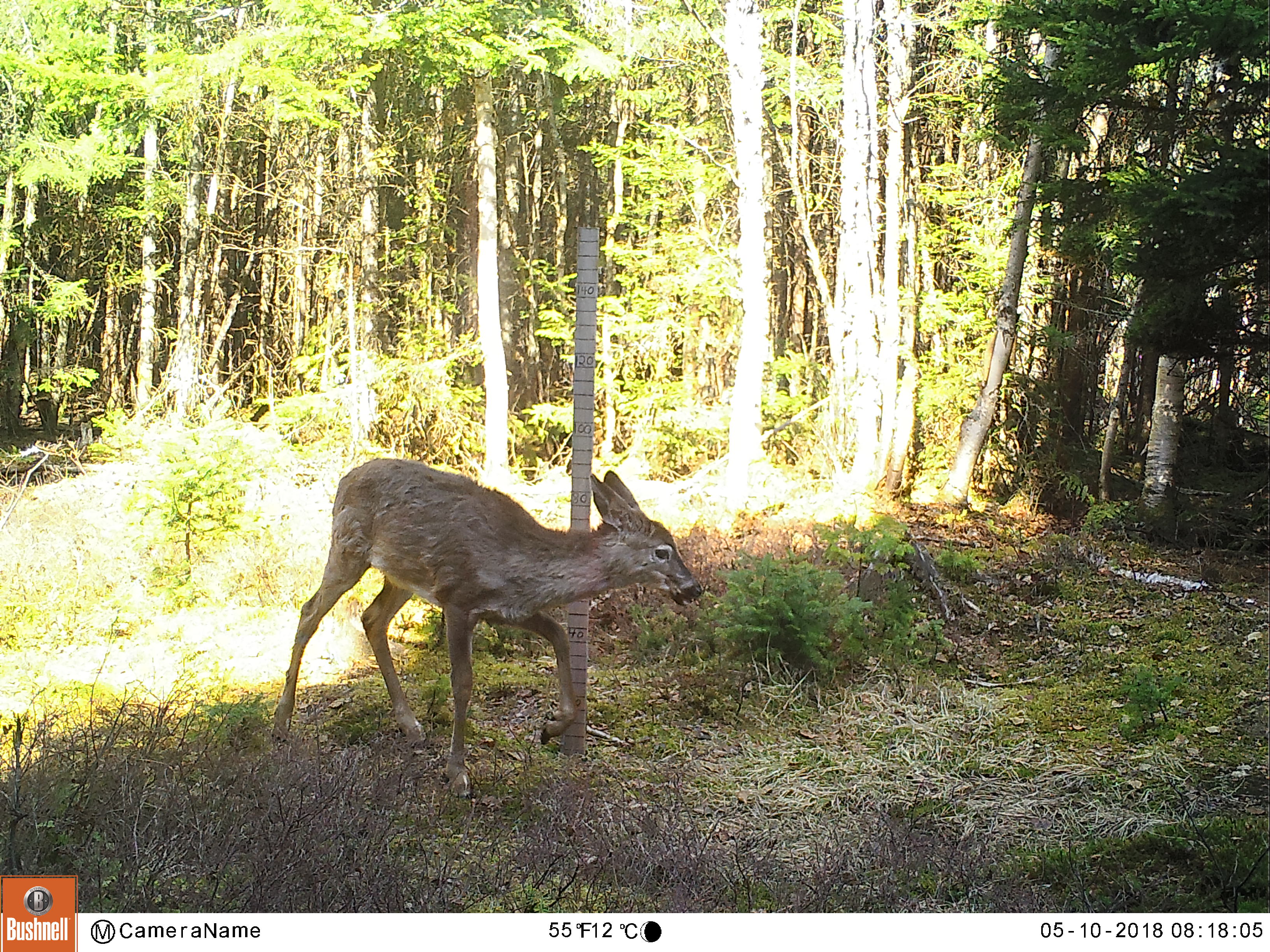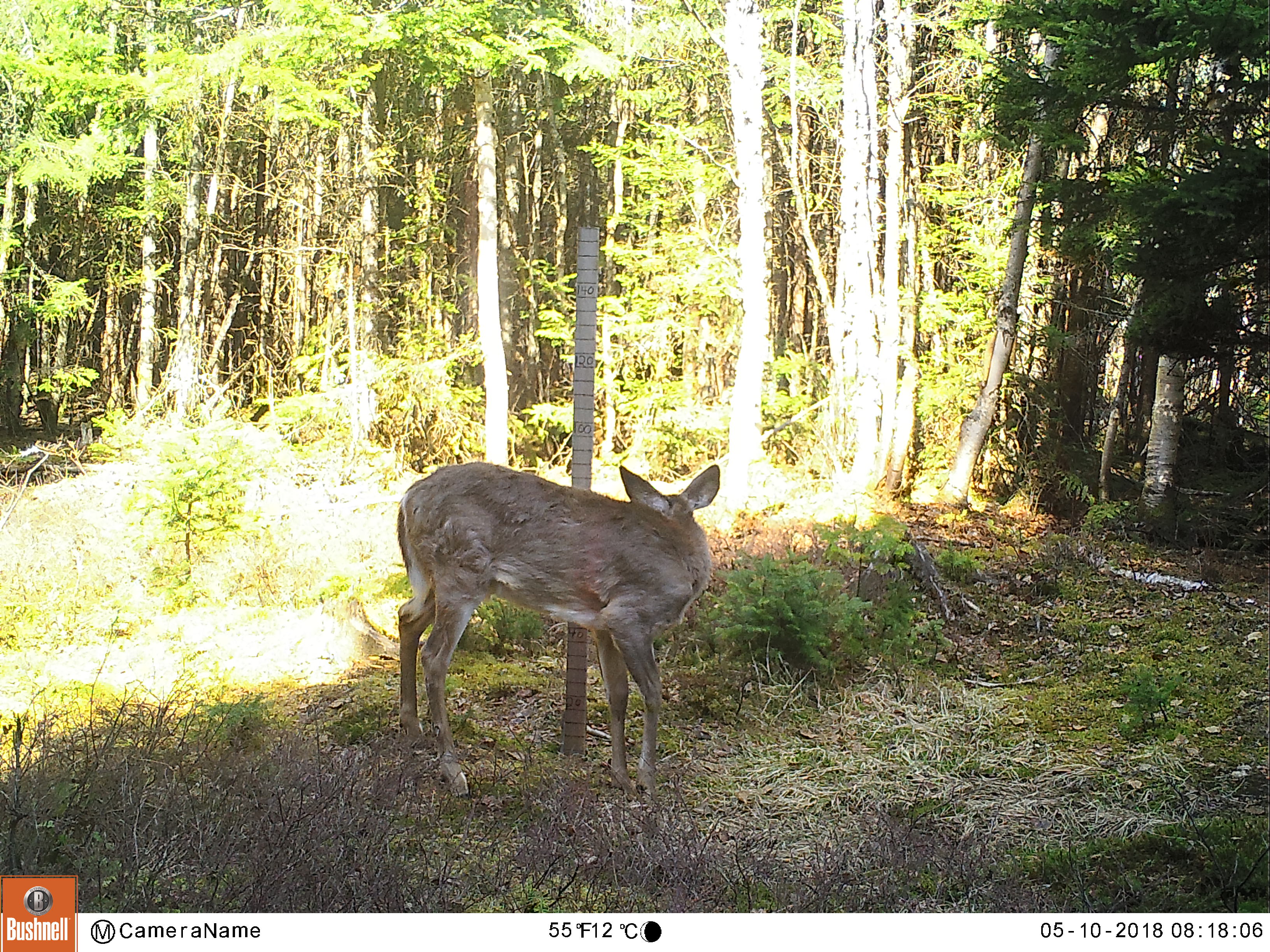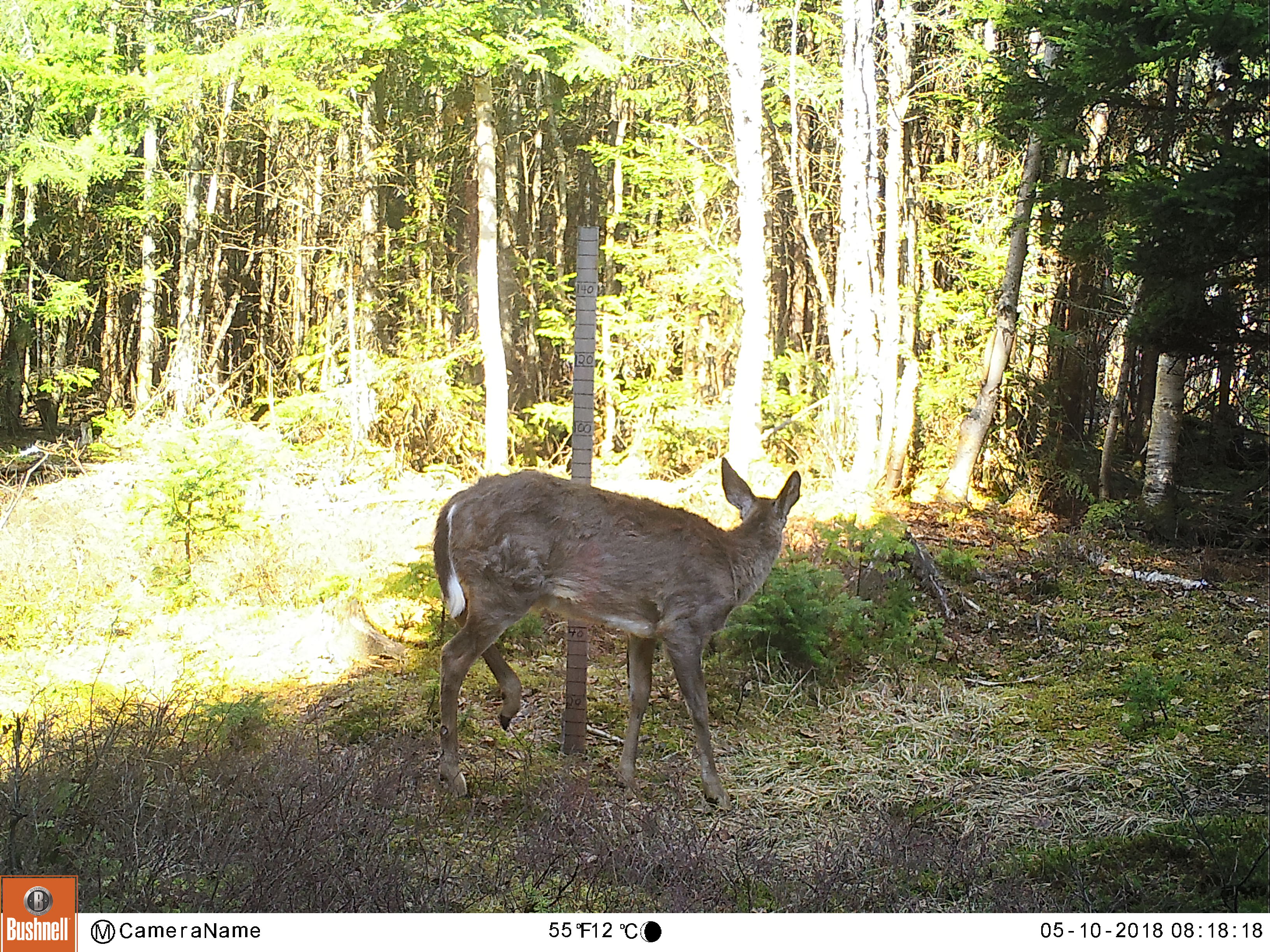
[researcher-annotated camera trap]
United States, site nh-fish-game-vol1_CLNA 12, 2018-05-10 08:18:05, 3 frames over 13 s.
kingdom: Animalia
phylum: Chordata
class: Mammalia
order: Artiodactyla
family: Cervidae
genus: Odocoileus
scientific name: Odocoileus virginianus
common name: white-tailed deer